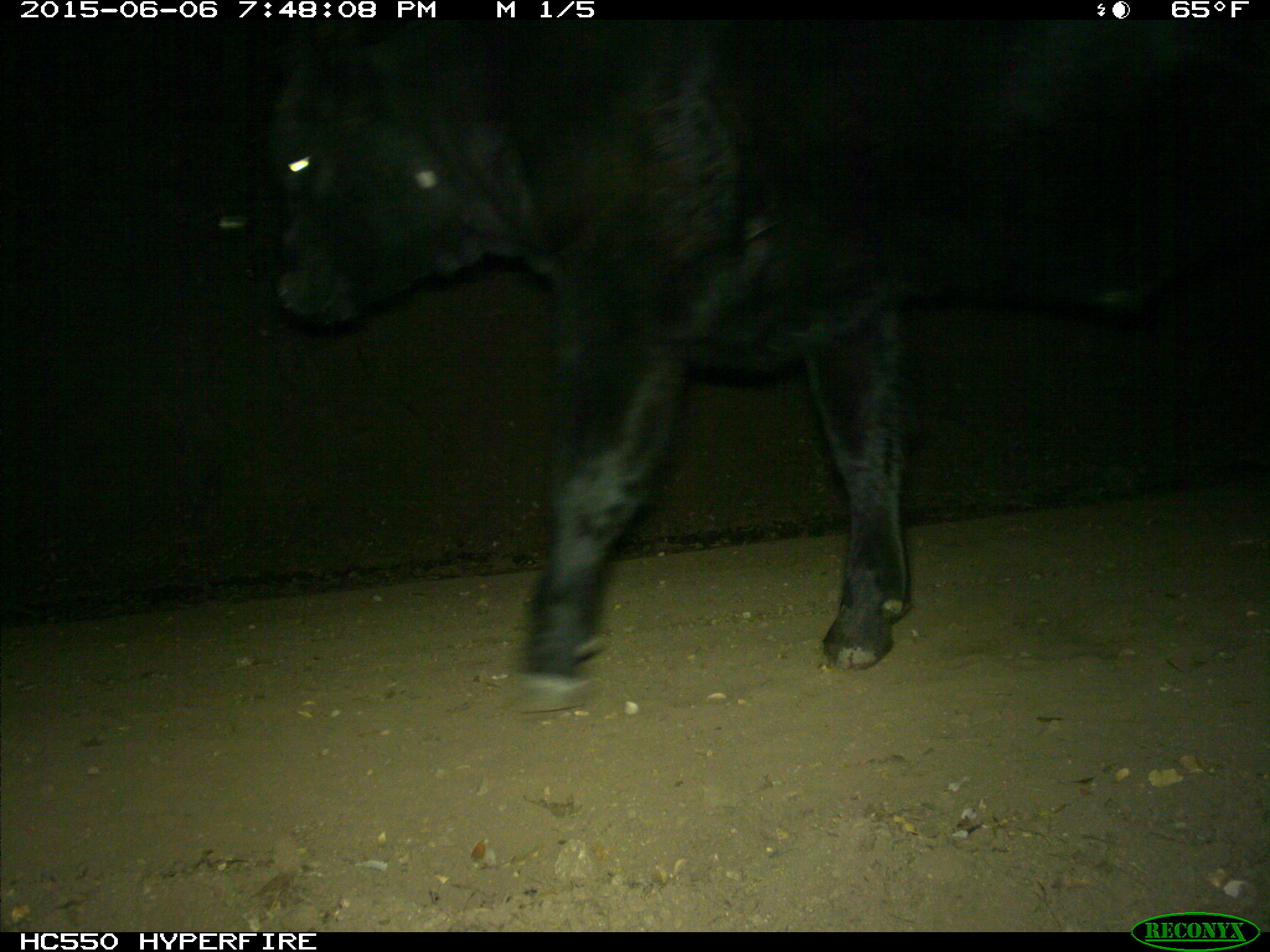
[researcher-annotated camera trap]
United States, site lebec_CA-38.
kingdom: Animalia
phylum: Chordata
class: Mammalia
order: Artiodactyla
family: Bovidae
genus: Bos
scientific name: Bos taurus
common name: domestic cow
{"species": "Bos taurus (domestic cow)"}